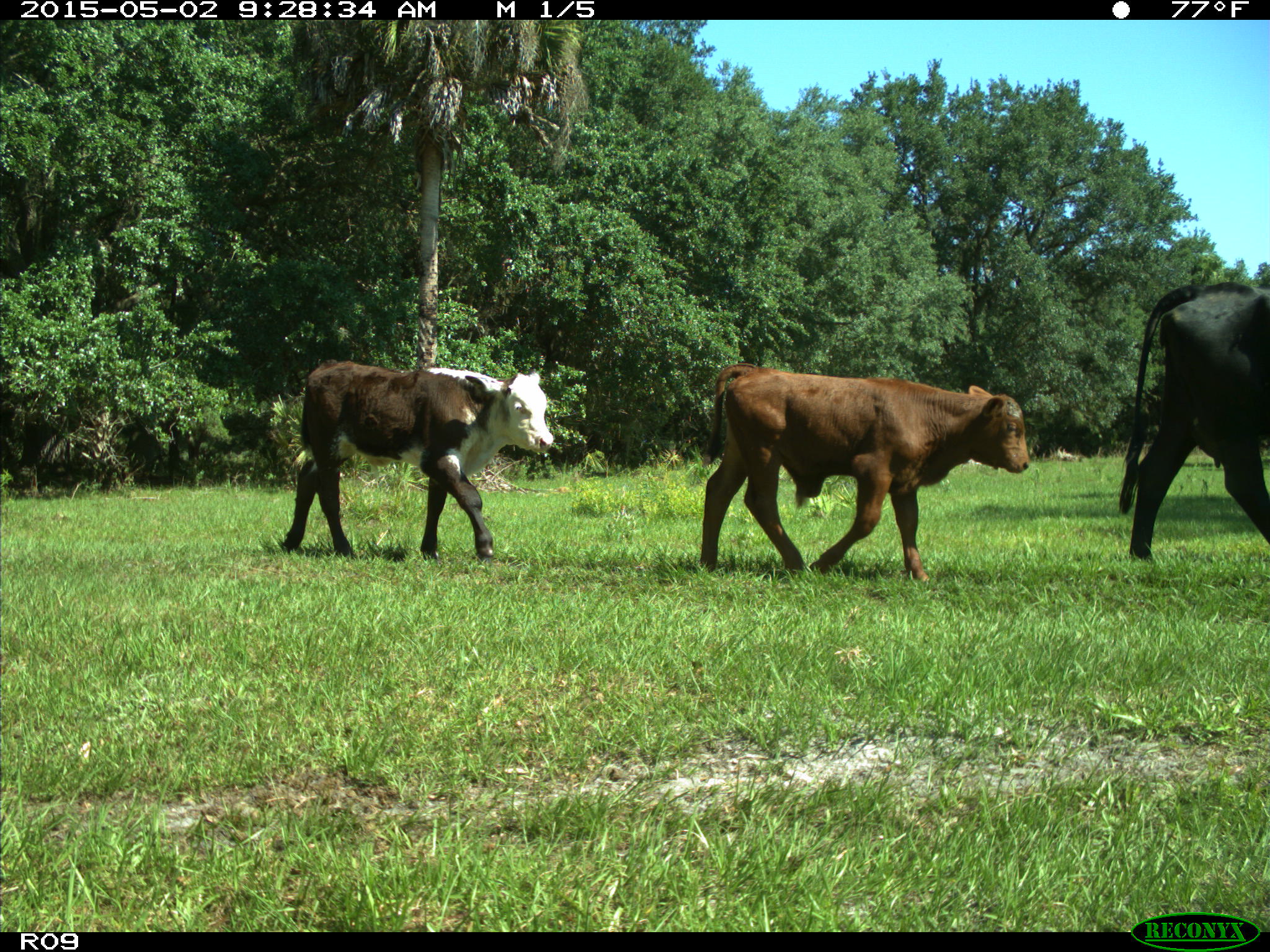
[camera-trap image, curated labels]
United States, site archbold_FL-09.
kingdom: Animalia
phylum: Chordata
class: Mammalia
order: Artiodactyla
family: Bovidae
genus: Bos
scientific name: Bos taurus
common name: domestic cow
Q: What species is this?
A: Bos taurus (domestic cow).